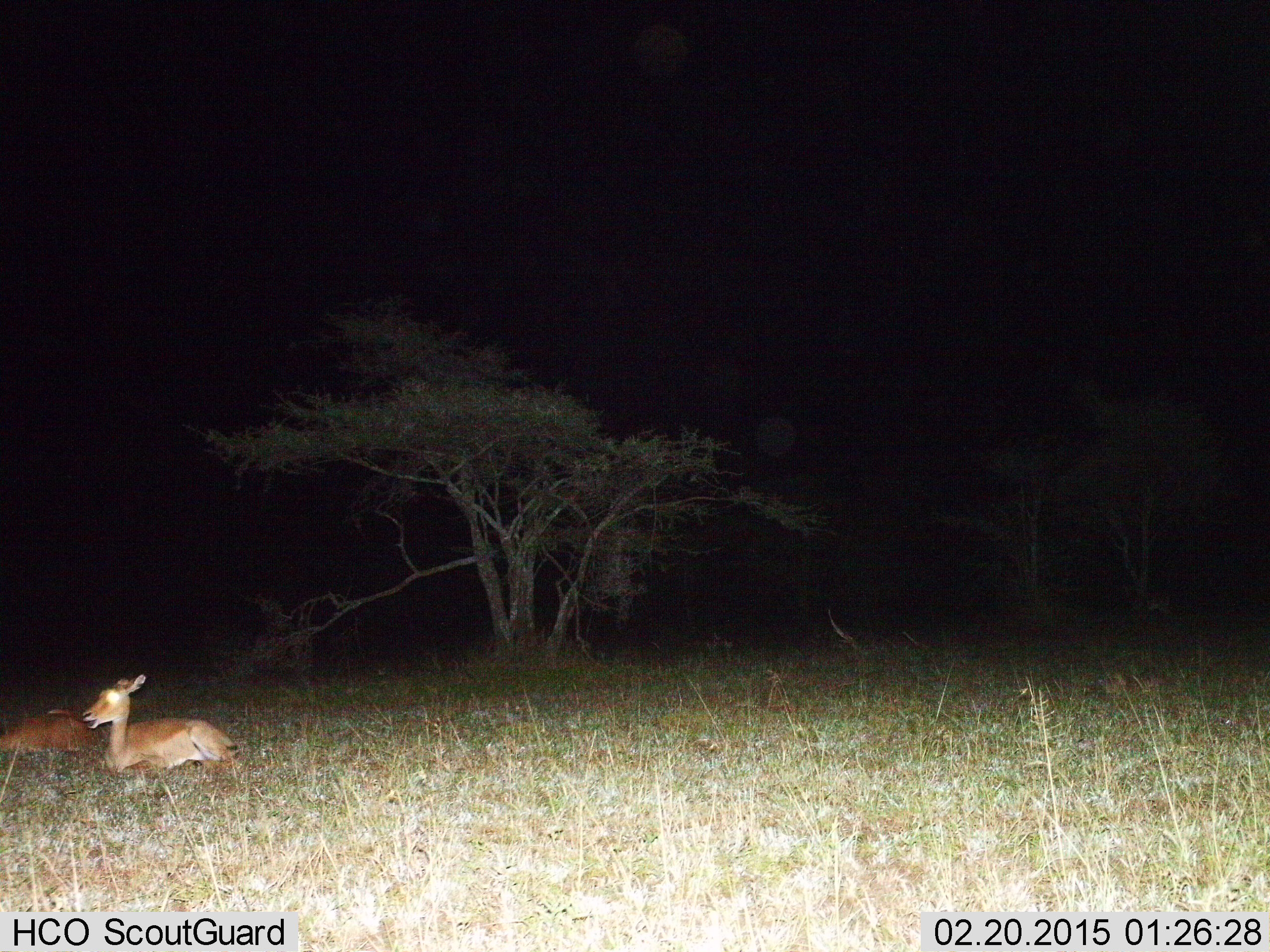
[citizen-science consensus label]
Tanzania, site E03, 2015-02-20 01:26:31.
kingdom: Animalia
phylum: Chordata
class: Mammalia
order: Artiodactyla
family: Bovidae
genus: Aepyceros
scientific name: Aepyceros melampus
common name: impala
Impala (Aepyceros melampus), count 2. Behavior (volunteer vote fractions): standing 0%, resting 100%, moving 0%, interacting 0%. Young present (vote fraction): 10%. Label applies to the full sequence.